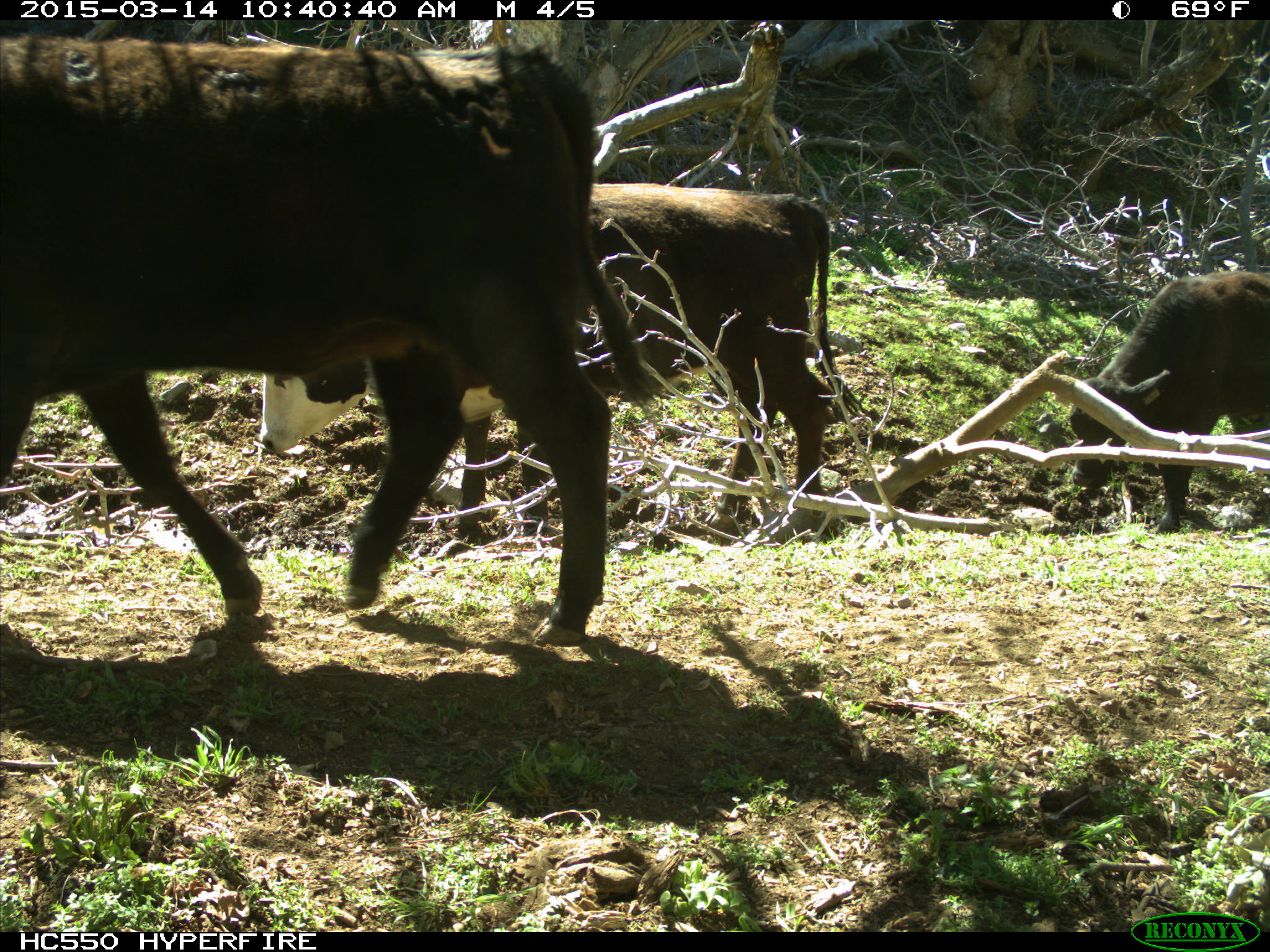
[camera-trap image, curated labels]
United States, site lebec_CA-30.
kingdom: Animalia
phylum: Chordata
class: Mammalia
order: Artiodactyla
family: Bovidae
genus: Bos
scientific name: Bos taurus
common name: domestic cow